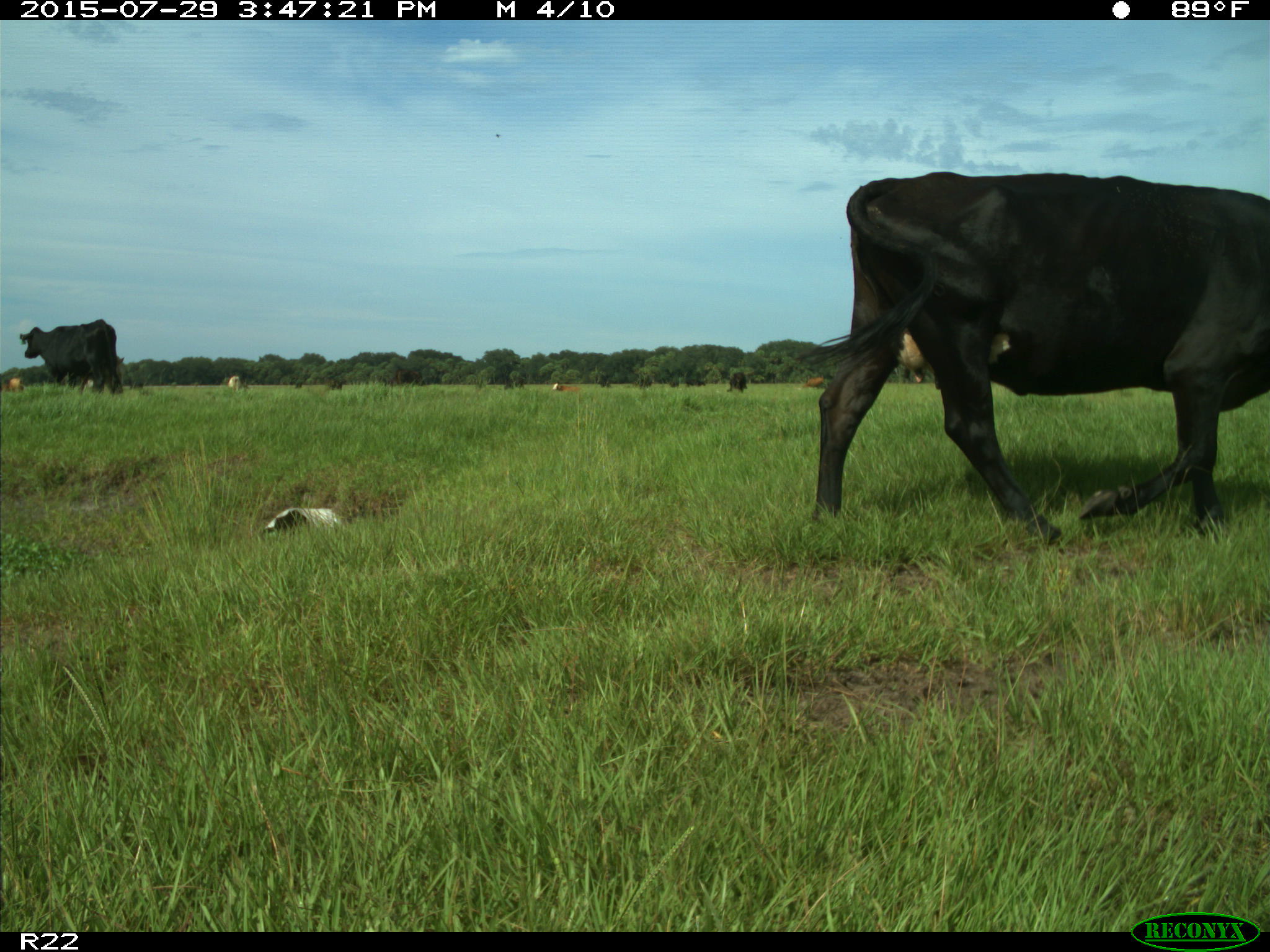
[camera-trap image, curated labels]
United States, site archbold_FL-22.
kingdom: Animalia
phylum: Chordata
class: Mammalia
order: Artiodactyla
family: Bovidae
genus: Bos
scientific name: Bos taurus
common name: domestic cow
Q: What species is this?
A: Bos taurus (domestic cow).